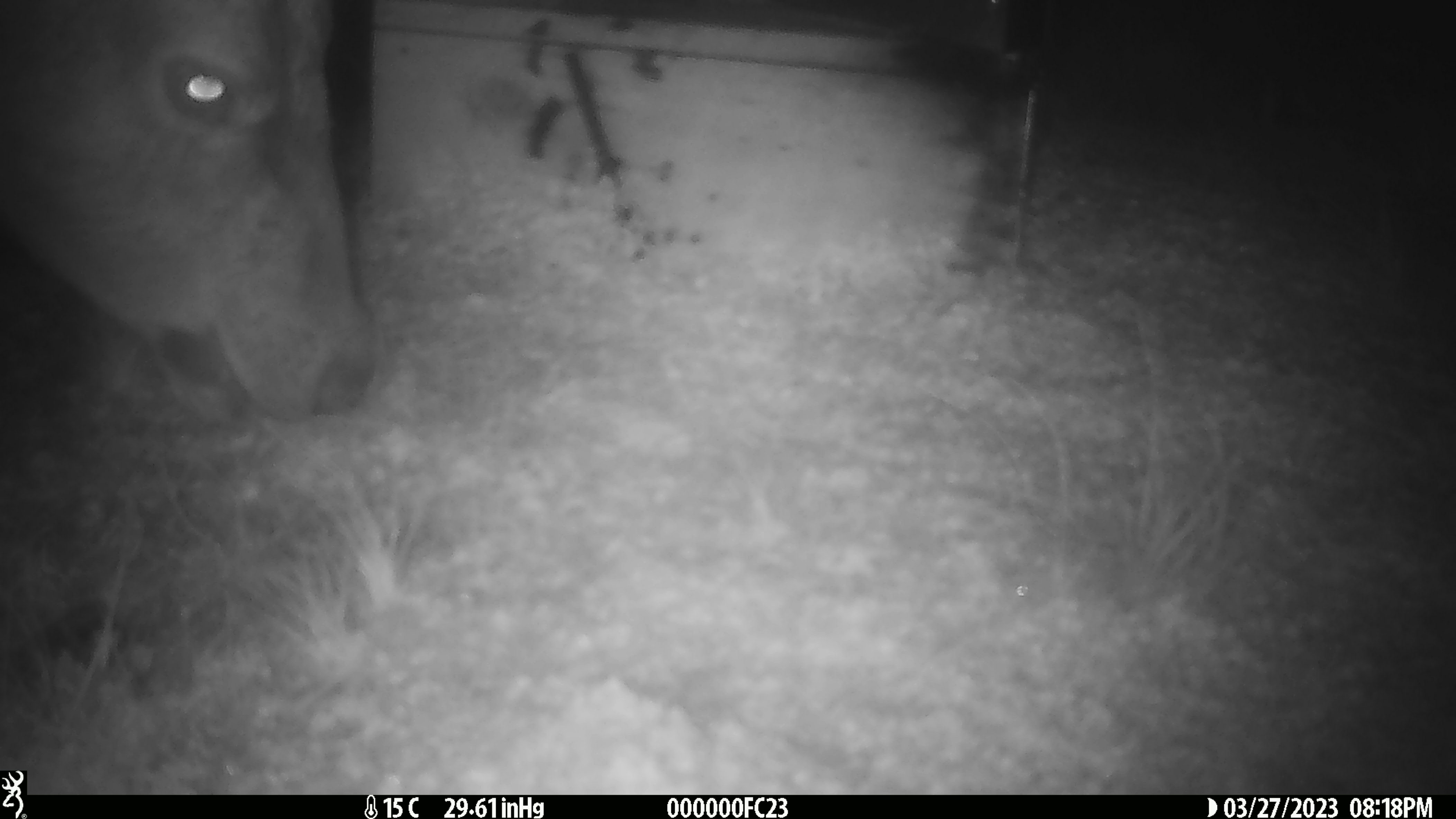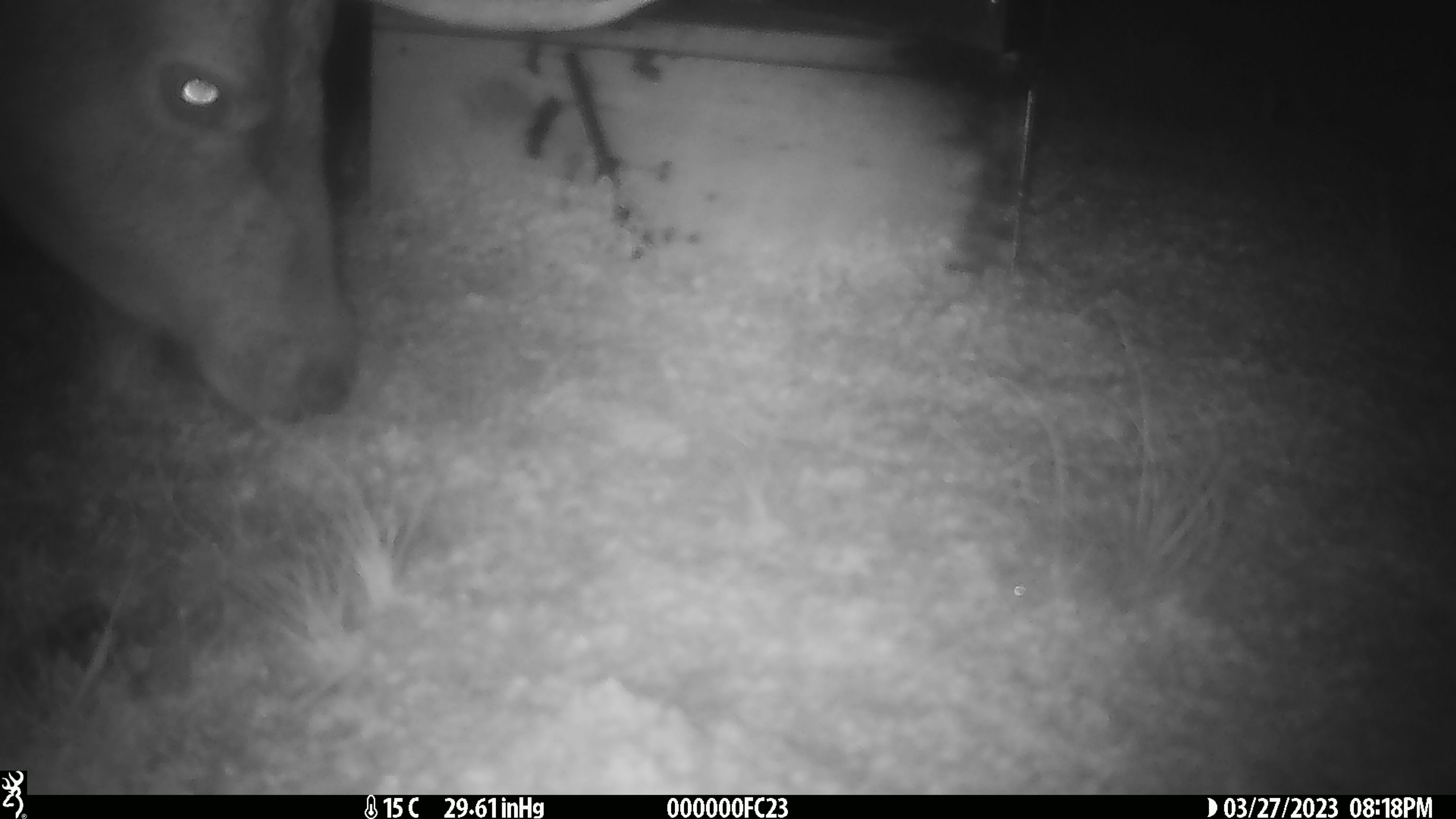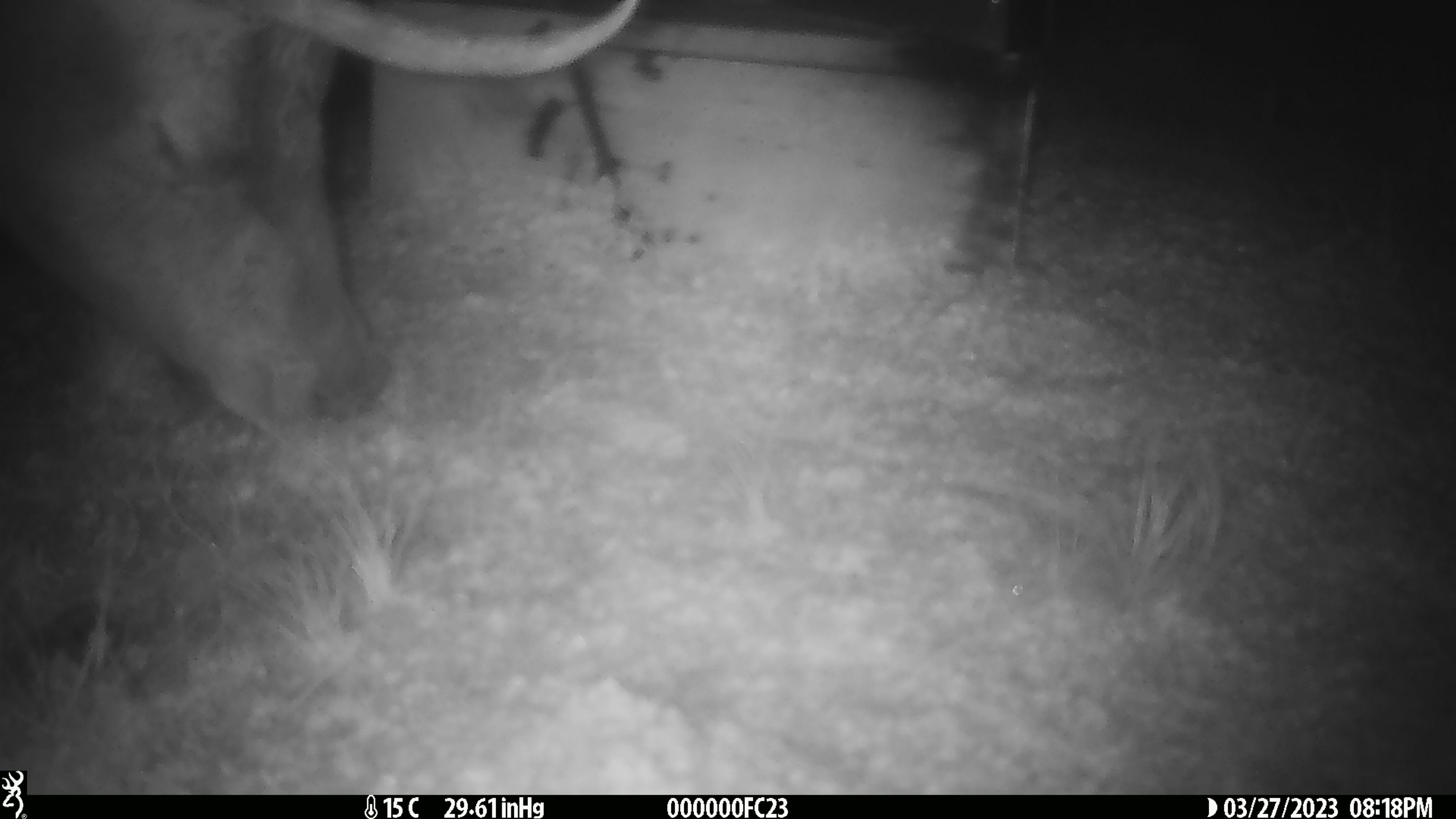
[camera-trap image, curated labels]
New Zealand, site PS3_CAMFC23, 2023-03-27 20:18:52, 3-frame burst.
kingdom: Animalia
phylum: Chordata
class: Mammalia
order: Artiodactyla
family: Cervidae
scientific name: Cervidae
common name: deer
Deer (Cervidae).